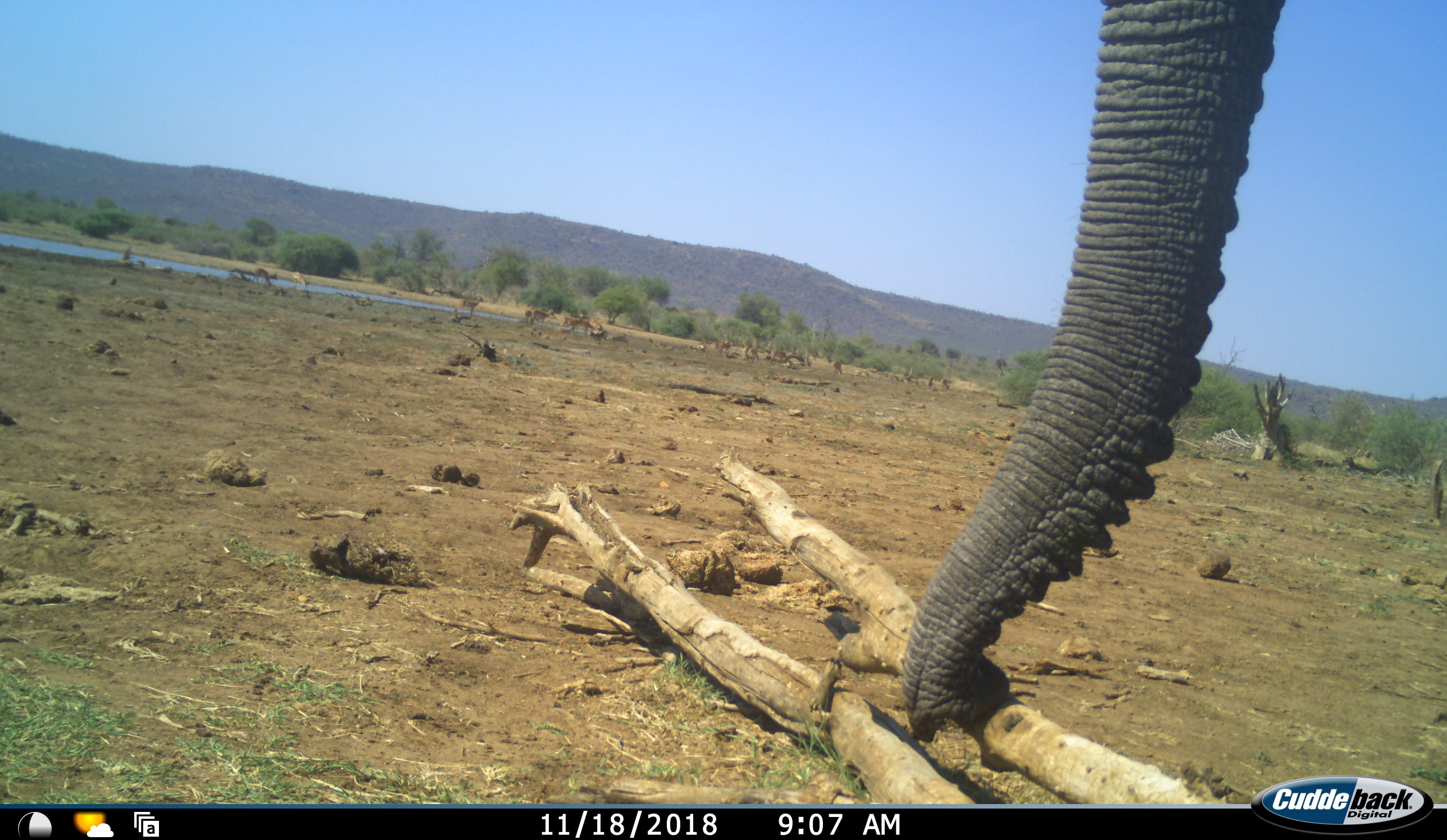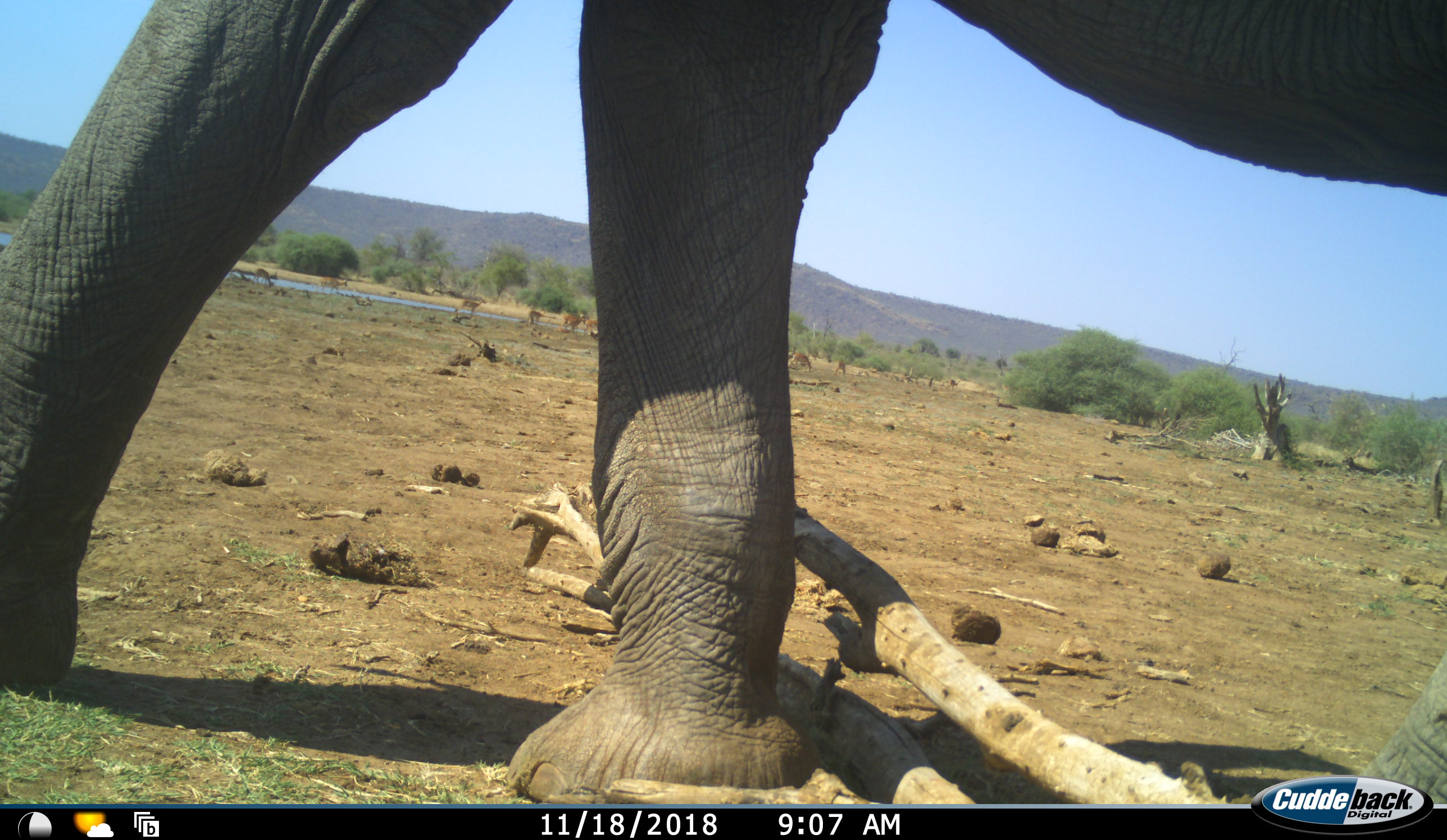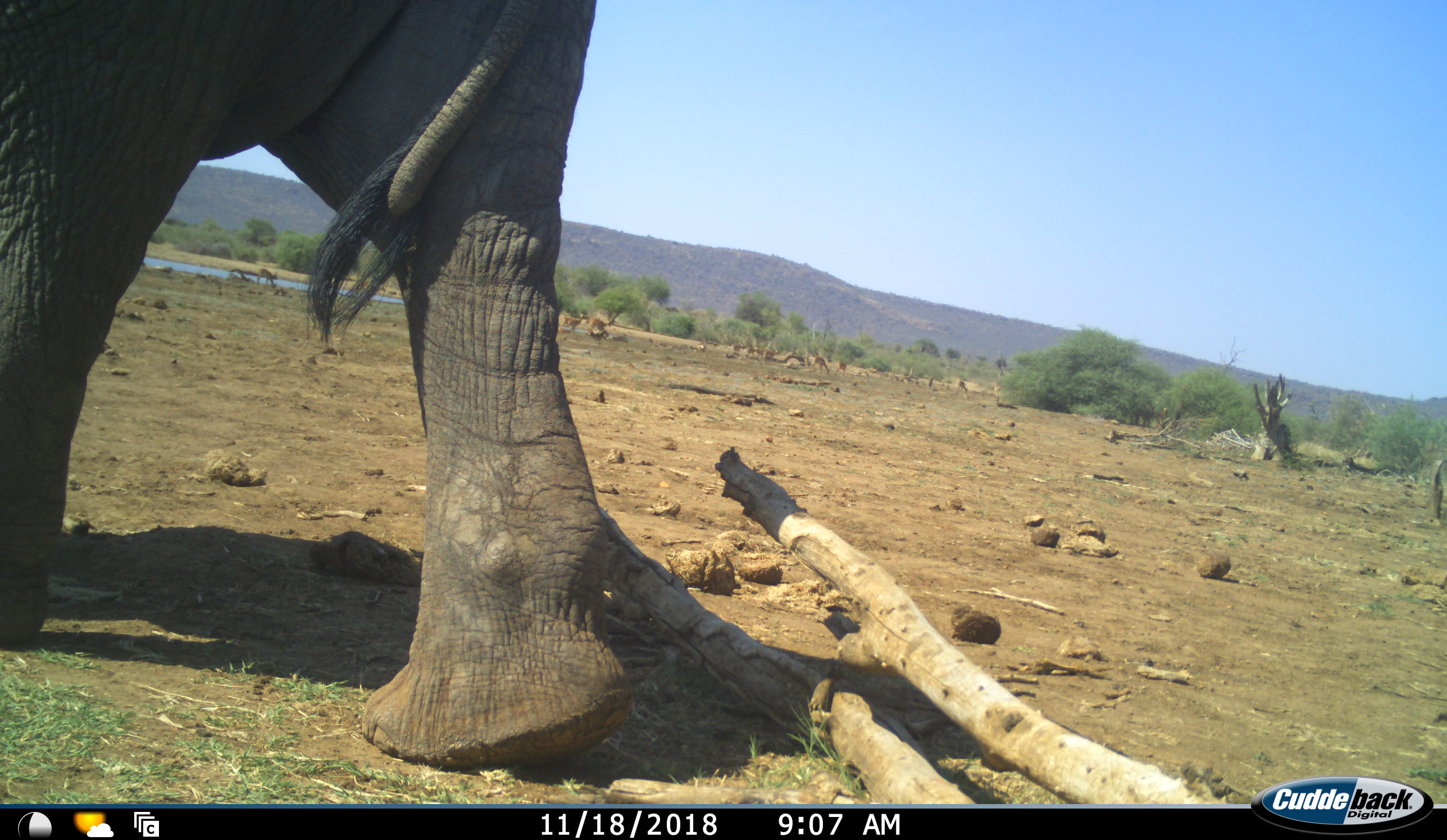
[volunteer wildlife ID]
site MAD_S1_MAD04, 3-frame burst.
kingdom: Animalia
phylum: Chordata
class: Mammalia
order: Proboscidea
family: Elephantidae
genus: Loxodonta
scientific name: Loxodonta africana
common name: african bush elephant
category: elephant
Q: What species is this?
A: Elephant (african bush elephant) (Loxodonta africana).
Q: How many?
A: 1.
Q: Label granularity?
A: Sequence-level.